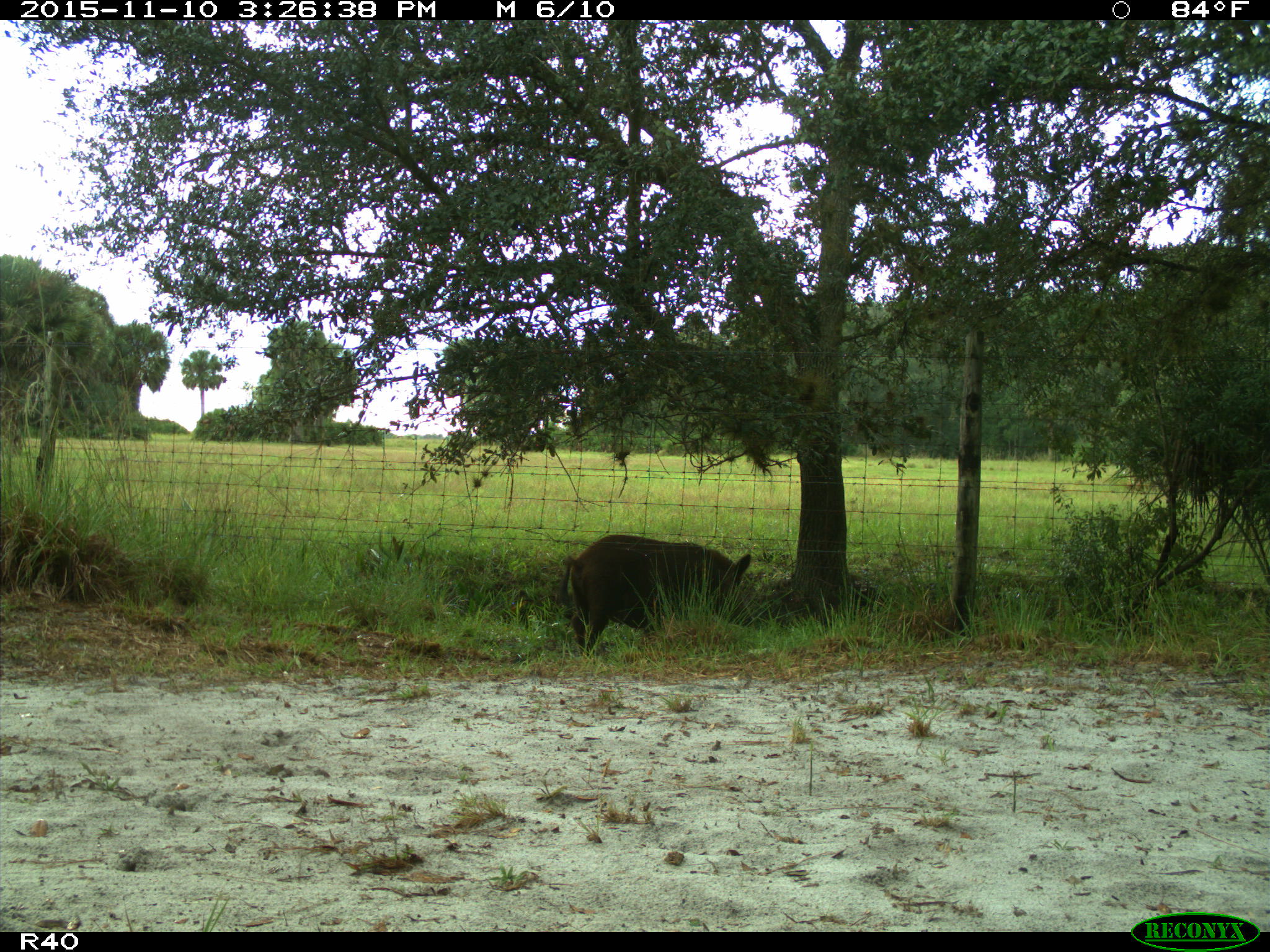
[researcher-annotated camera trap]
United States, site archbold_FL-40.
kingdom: Animalia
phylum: Chordata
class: Mammalia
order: Artiodactyla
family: Suidae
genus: Sus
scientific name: Sus scrofa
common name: wild boar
Sus scrofa (wild boar).